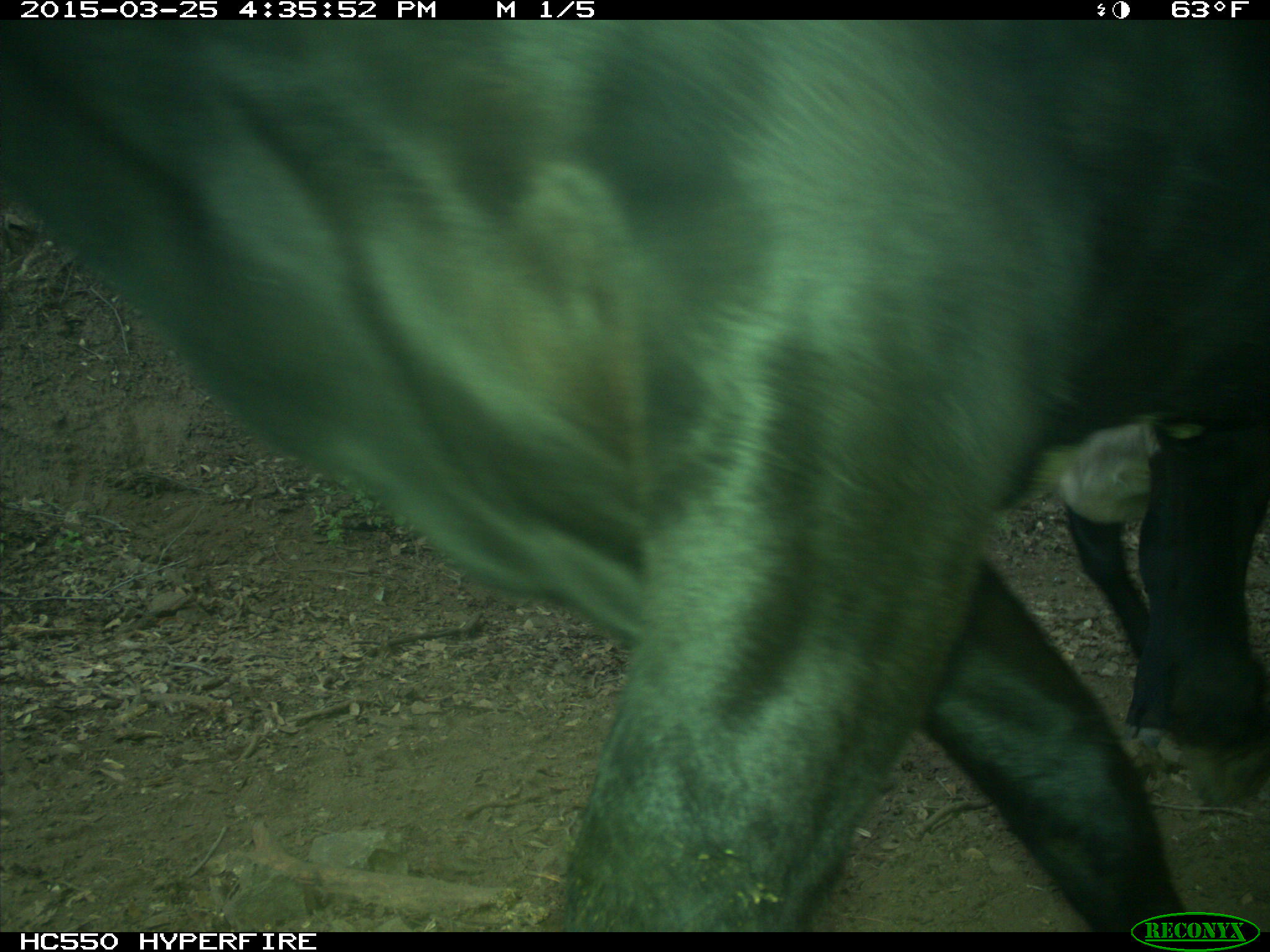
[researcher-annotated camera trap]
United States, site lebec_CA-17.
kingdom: Animalia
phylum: Chordata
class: Mammalia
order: Artiodactyla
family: Bovidae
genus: Bos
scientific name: Bos taurus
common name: domestic cow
Bos taurus (domestic cow).